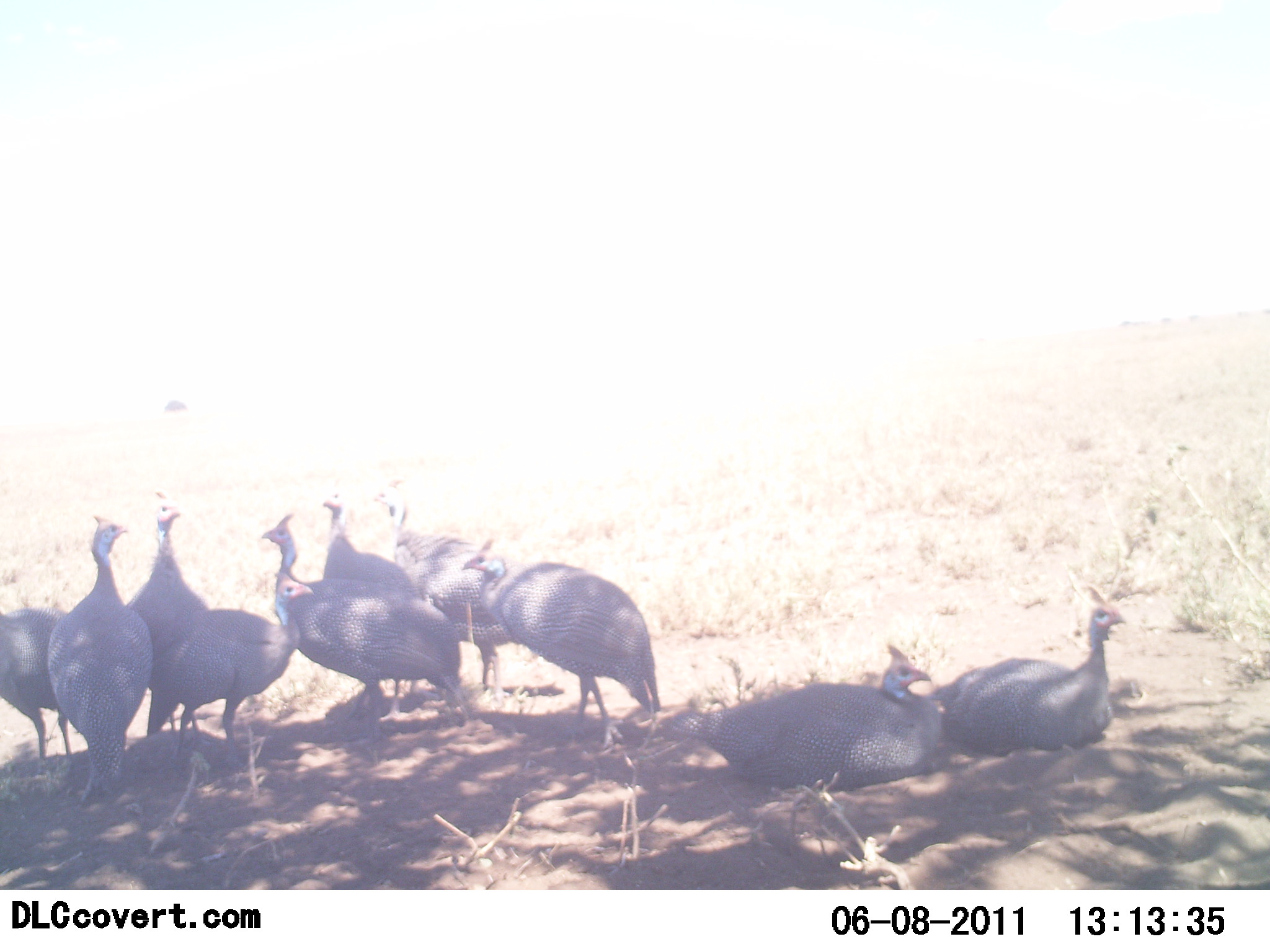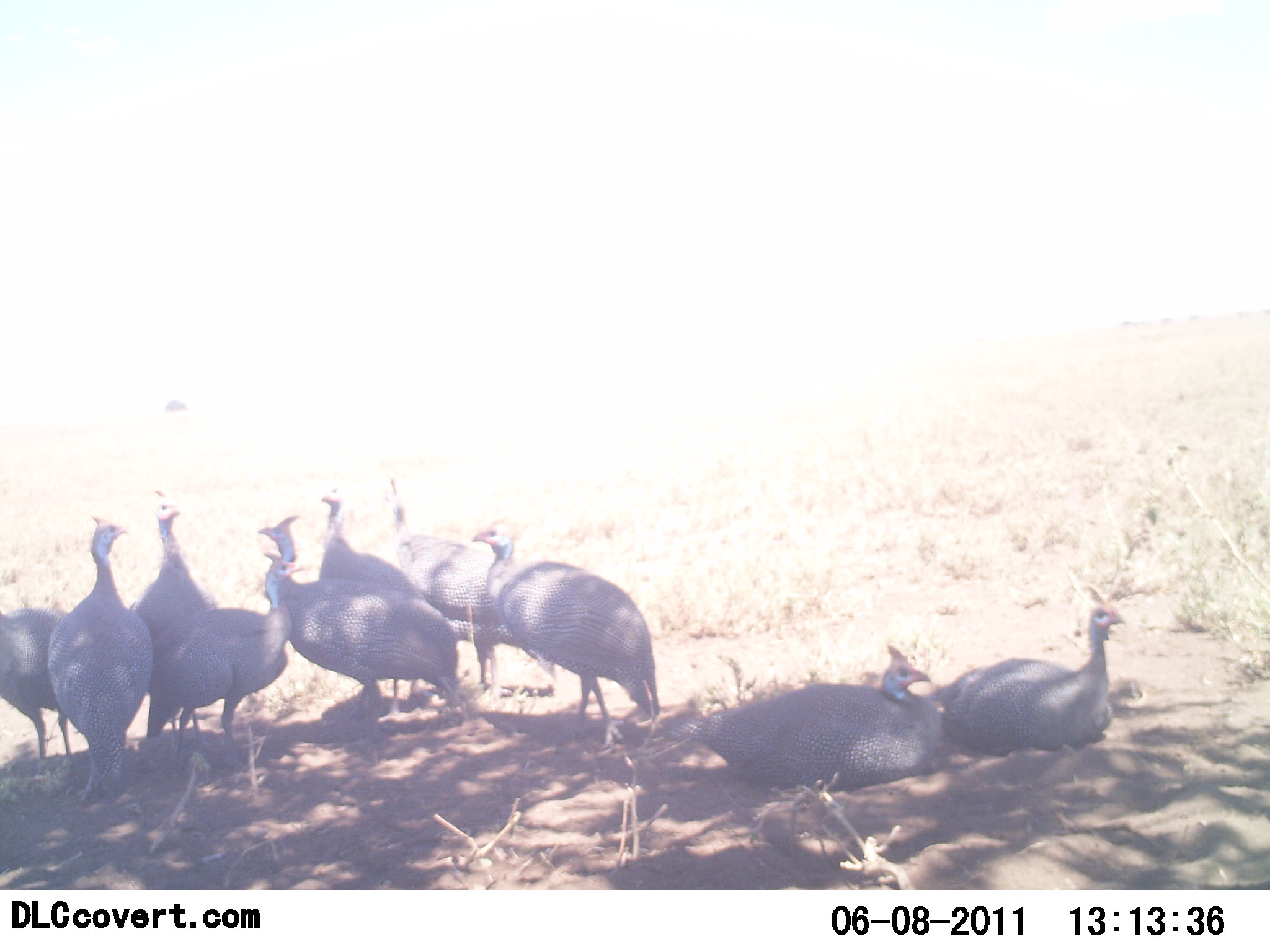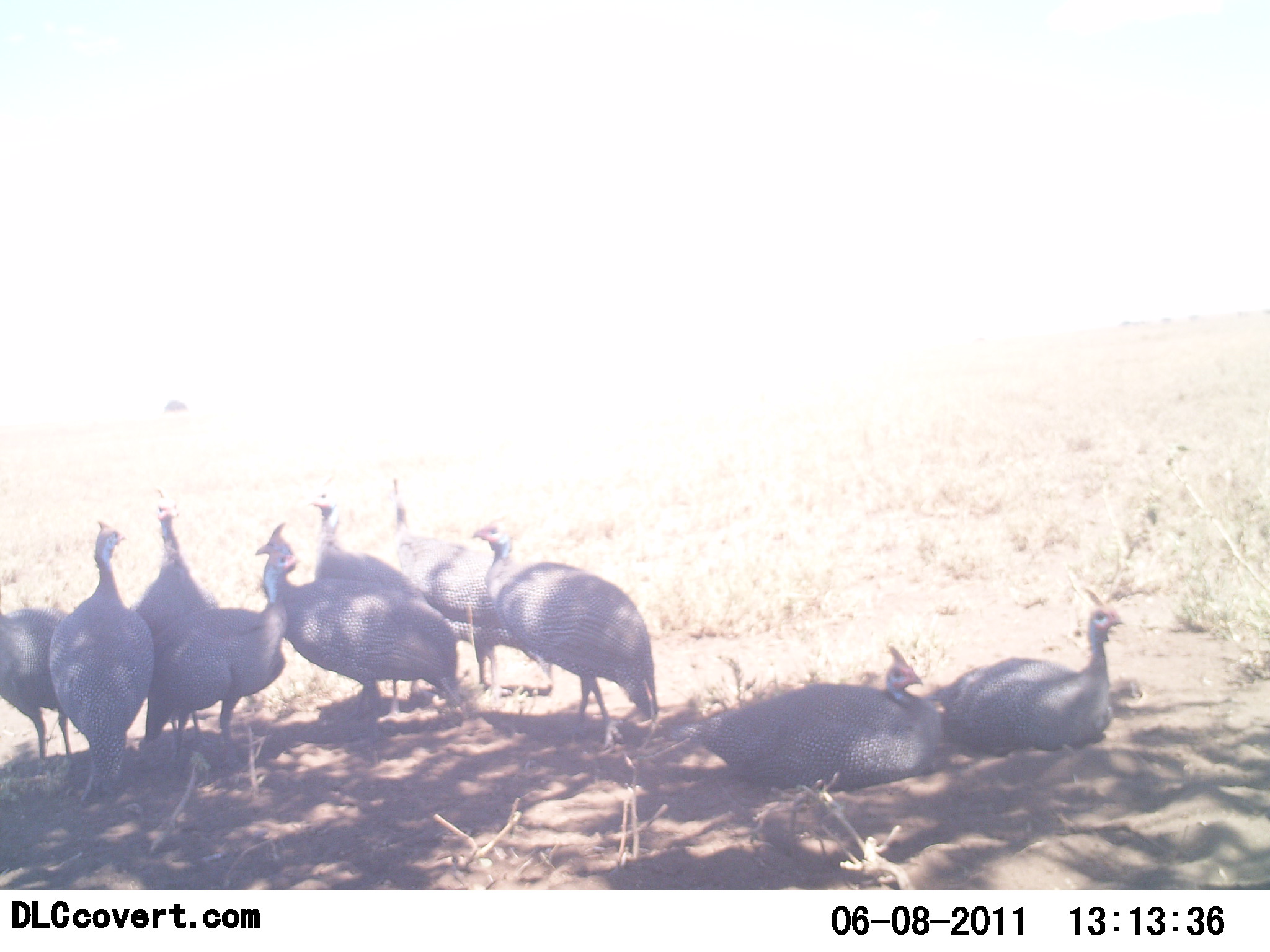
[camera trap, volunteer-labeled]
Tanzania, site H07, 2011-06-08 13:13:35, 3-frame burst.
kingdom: Animalia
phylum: Chordata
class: Aves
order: Galliformes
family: Numididae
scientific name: Numididae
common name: guinea fowl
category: guineafowl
Guineafowl (guinea fowl) (Numididae), count 10. Behavior (volunteer vote fractions): standing 73%, resting 93%, moving 7%, interacting 27%. Young present (vote fraction): 0%. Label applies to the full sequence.